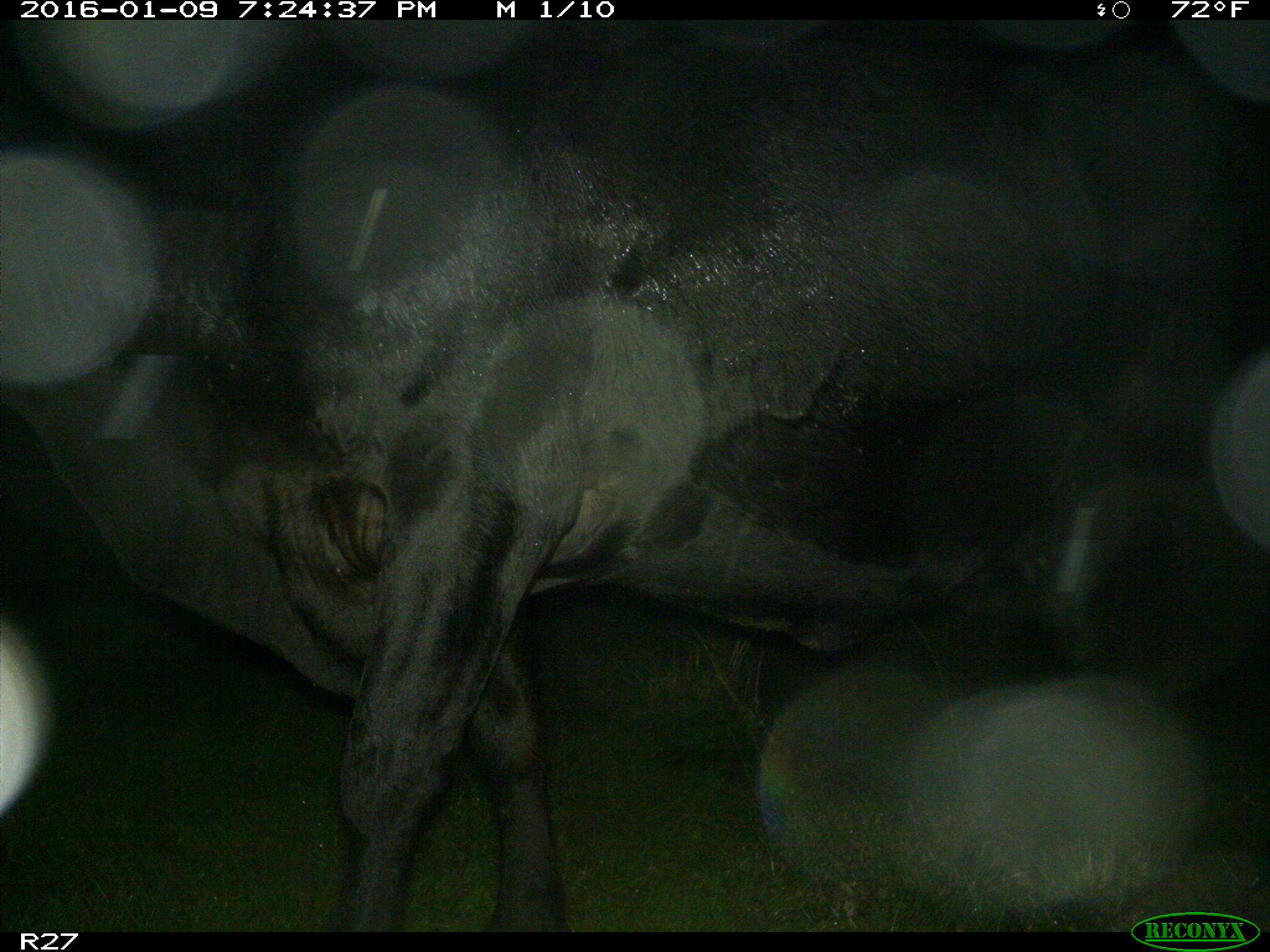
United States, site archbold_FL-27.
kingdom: Animalia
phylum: Chordata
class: Mammalia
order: Artiodactyla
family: Bovidae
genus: Bos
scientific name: Bos taurus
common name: domestic cow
Bos taurus (domestic cow).